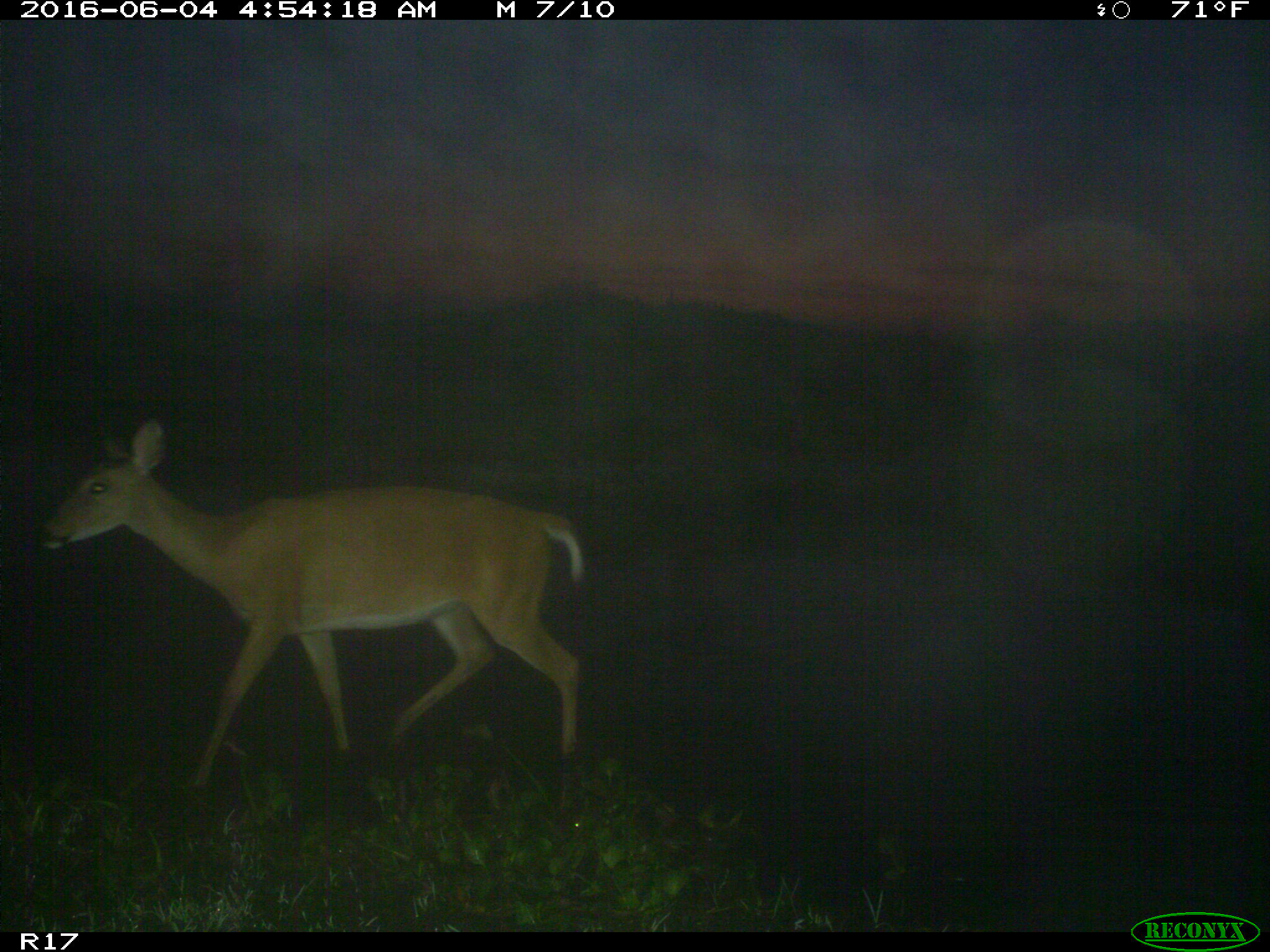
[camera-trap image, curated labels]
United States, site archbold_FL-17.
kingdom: Animalia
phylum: Chordata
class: Mammalia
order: Artiodactyla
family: Cervidae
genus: Odocoileus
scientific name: Odocoileus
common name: deer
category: unidentified deer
Unidentified deer (deer) (Odocoileus).